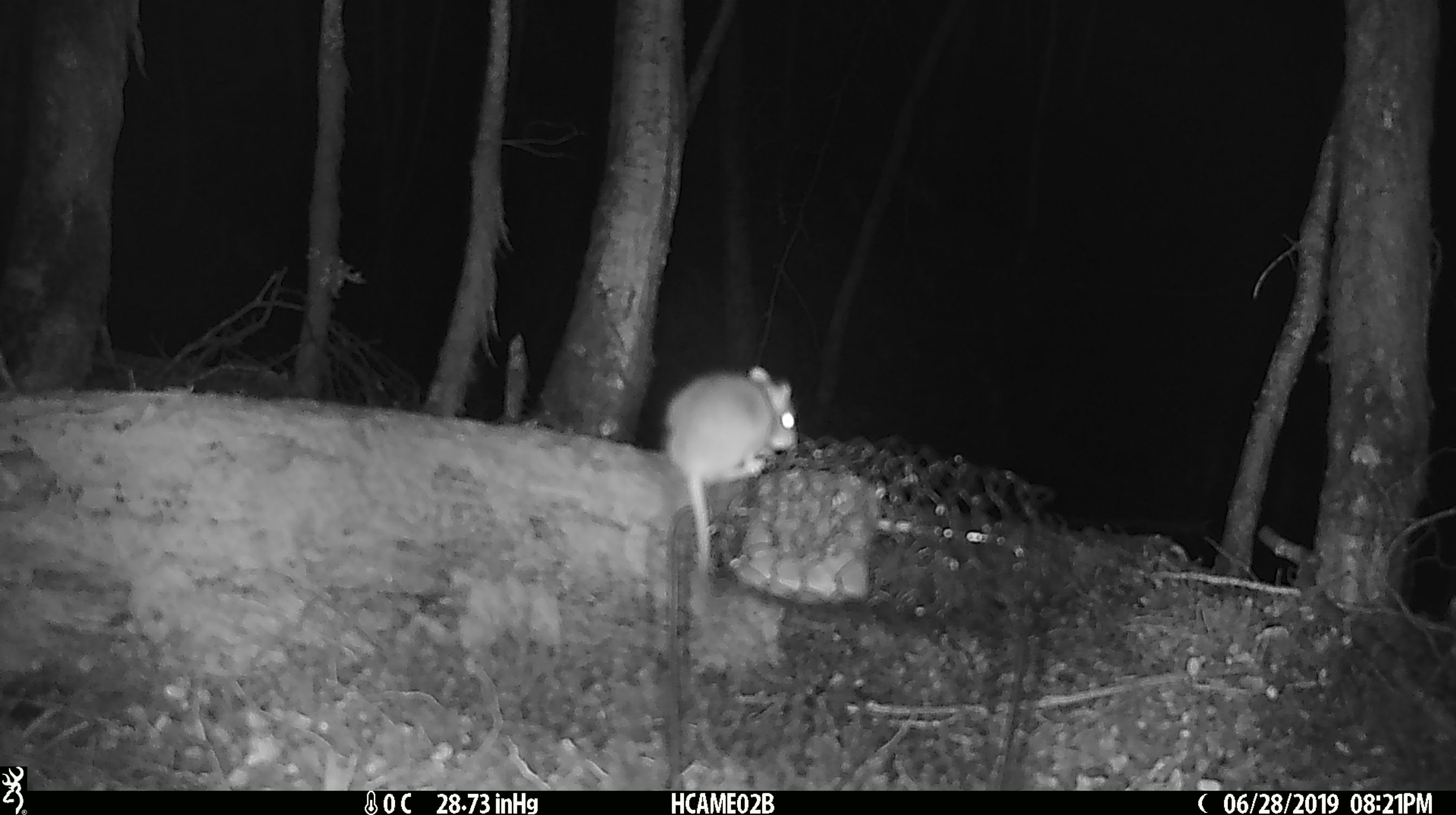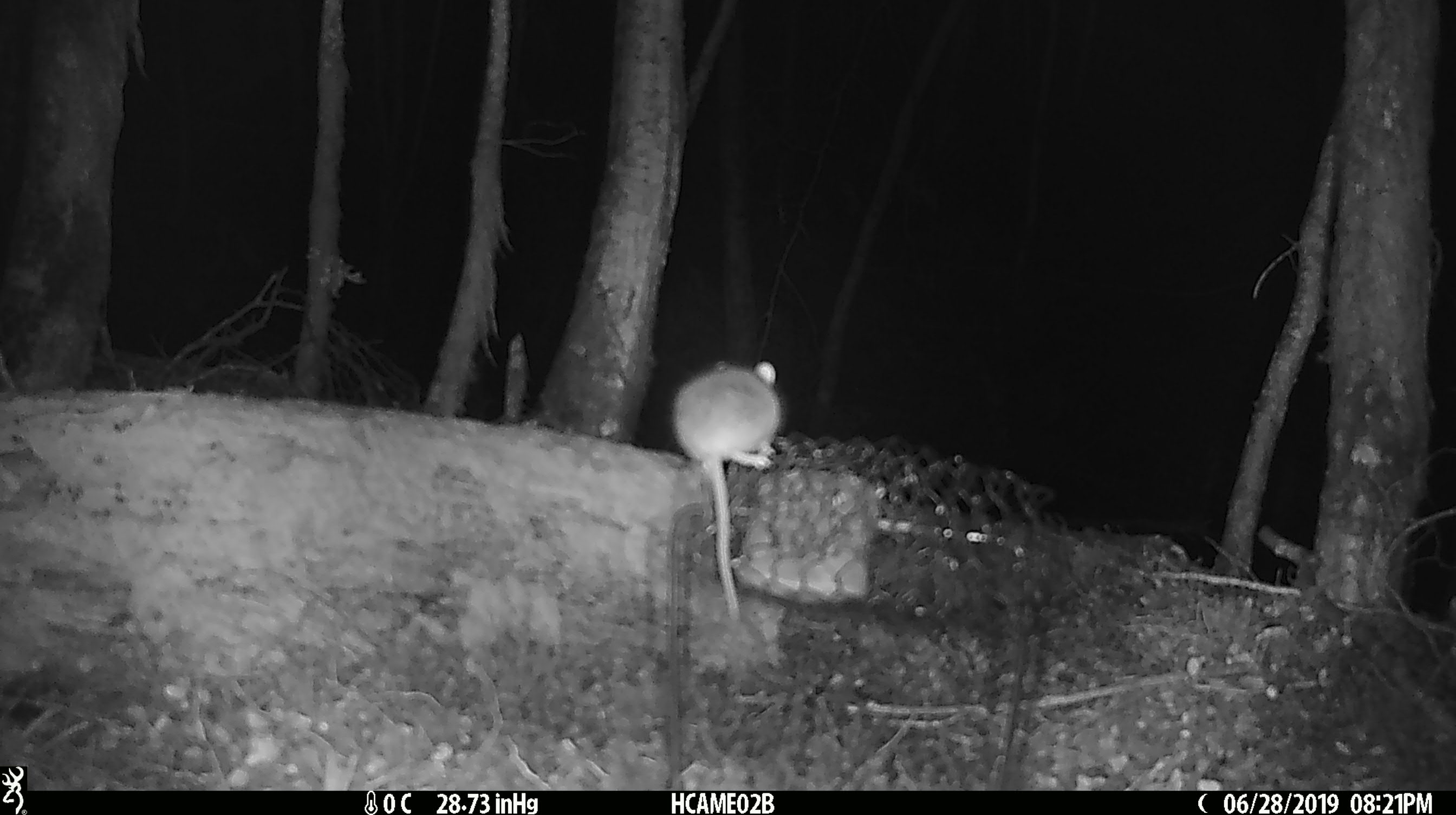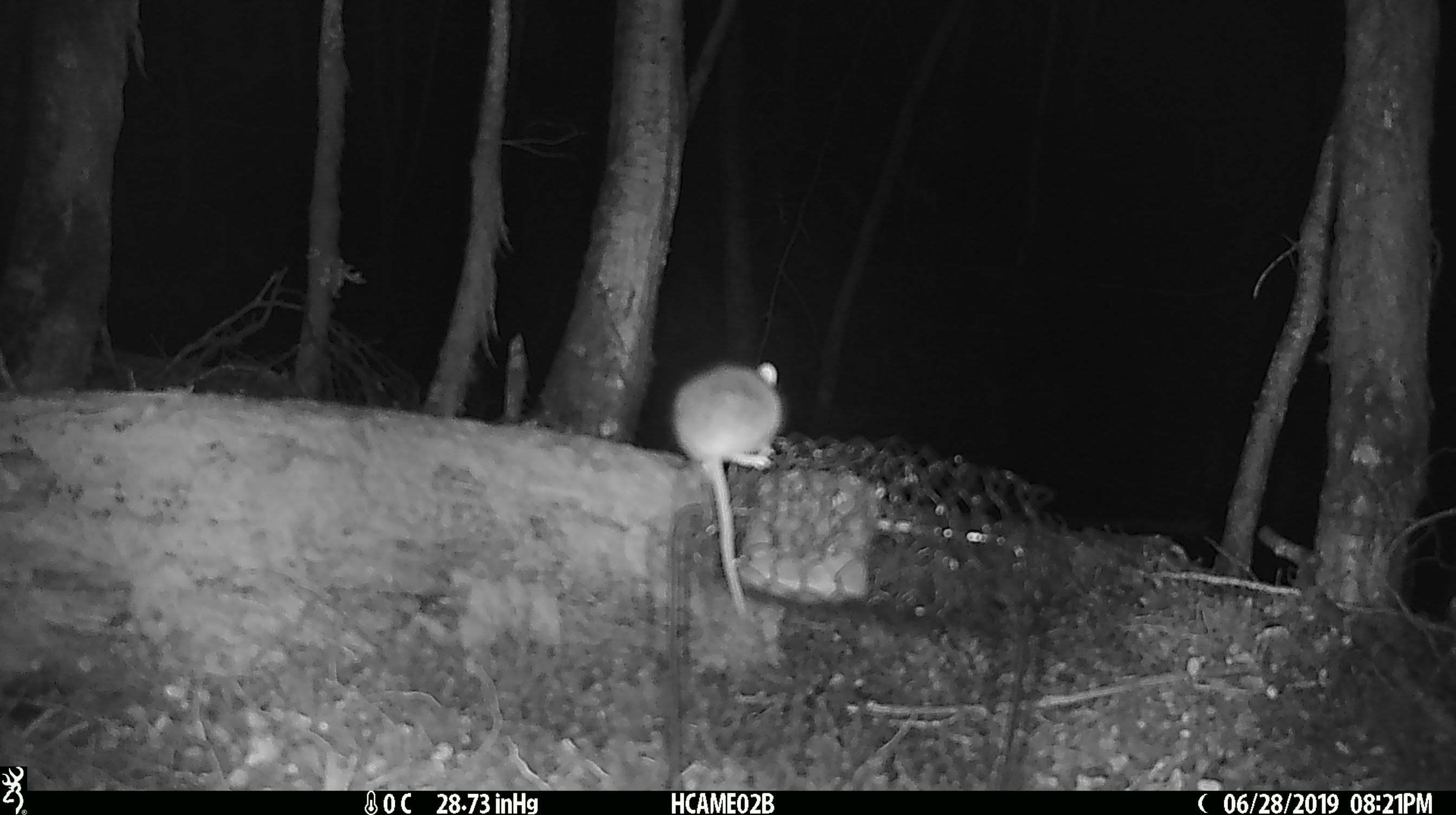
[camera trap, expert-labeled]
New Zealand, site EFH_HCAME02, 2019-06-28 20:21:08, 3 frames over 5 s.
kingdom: Animalia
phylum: Chordata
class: Mammalia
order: Rodentia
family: Muridae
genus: Mus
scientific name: Mus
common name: mouse